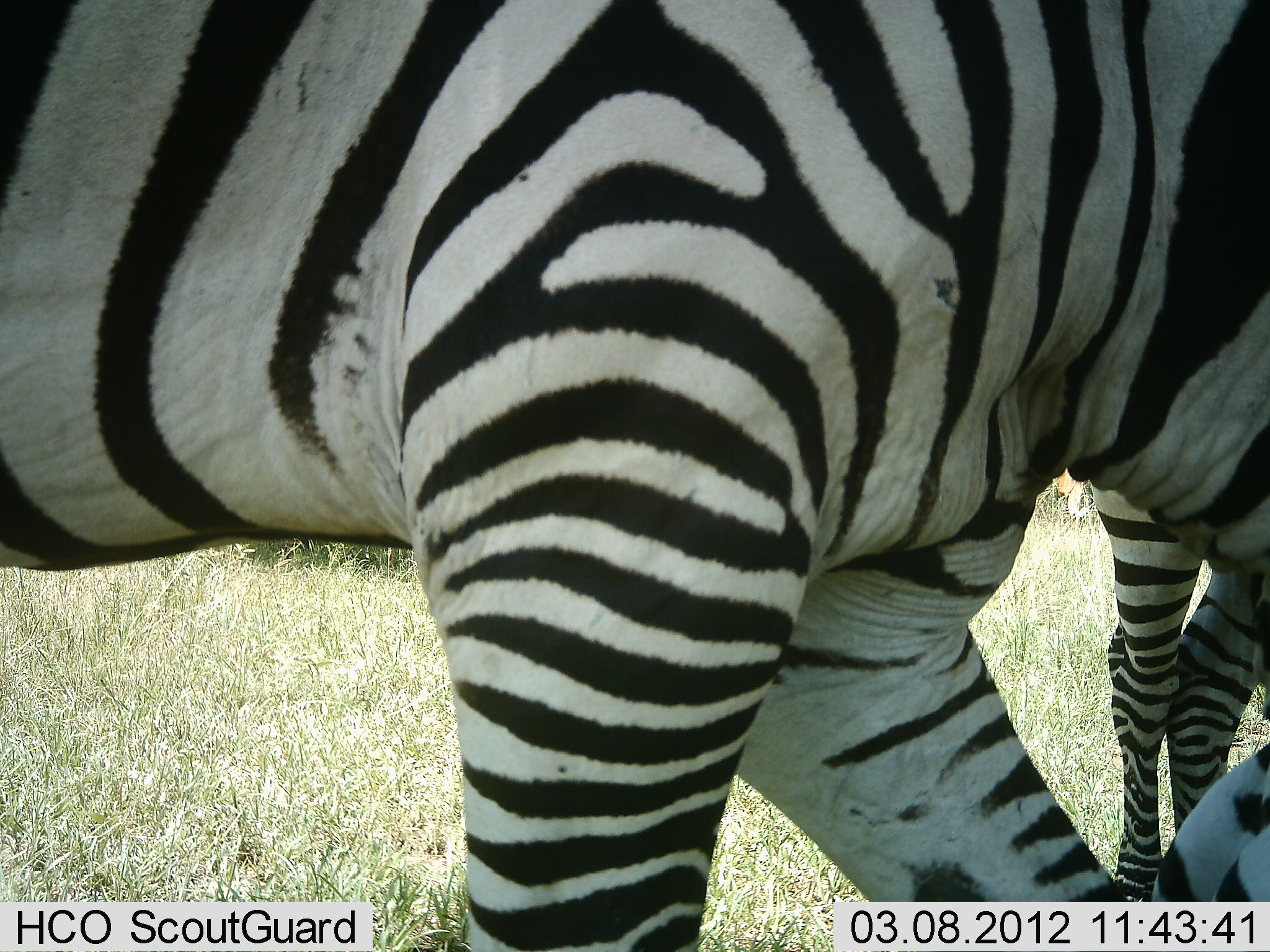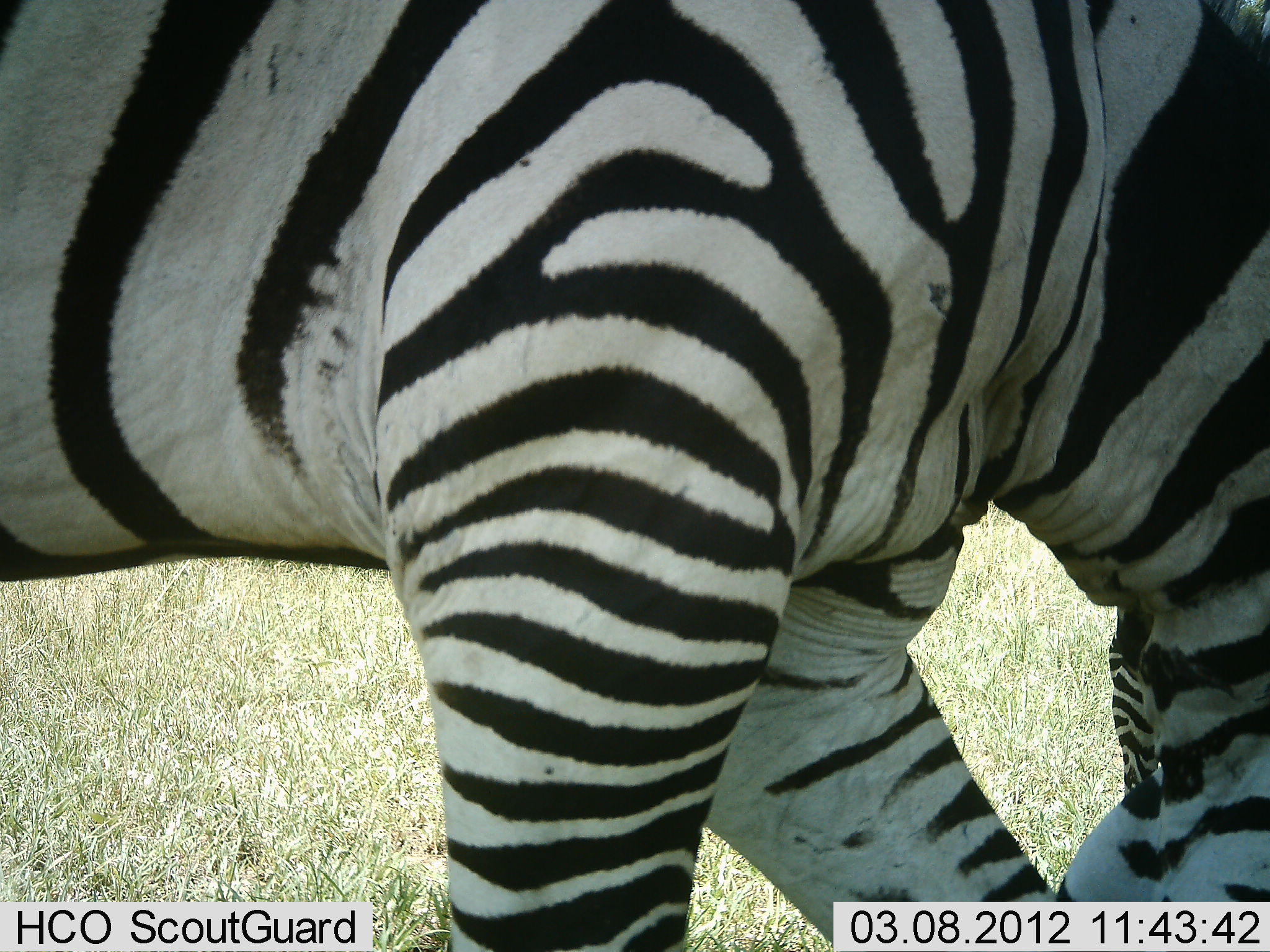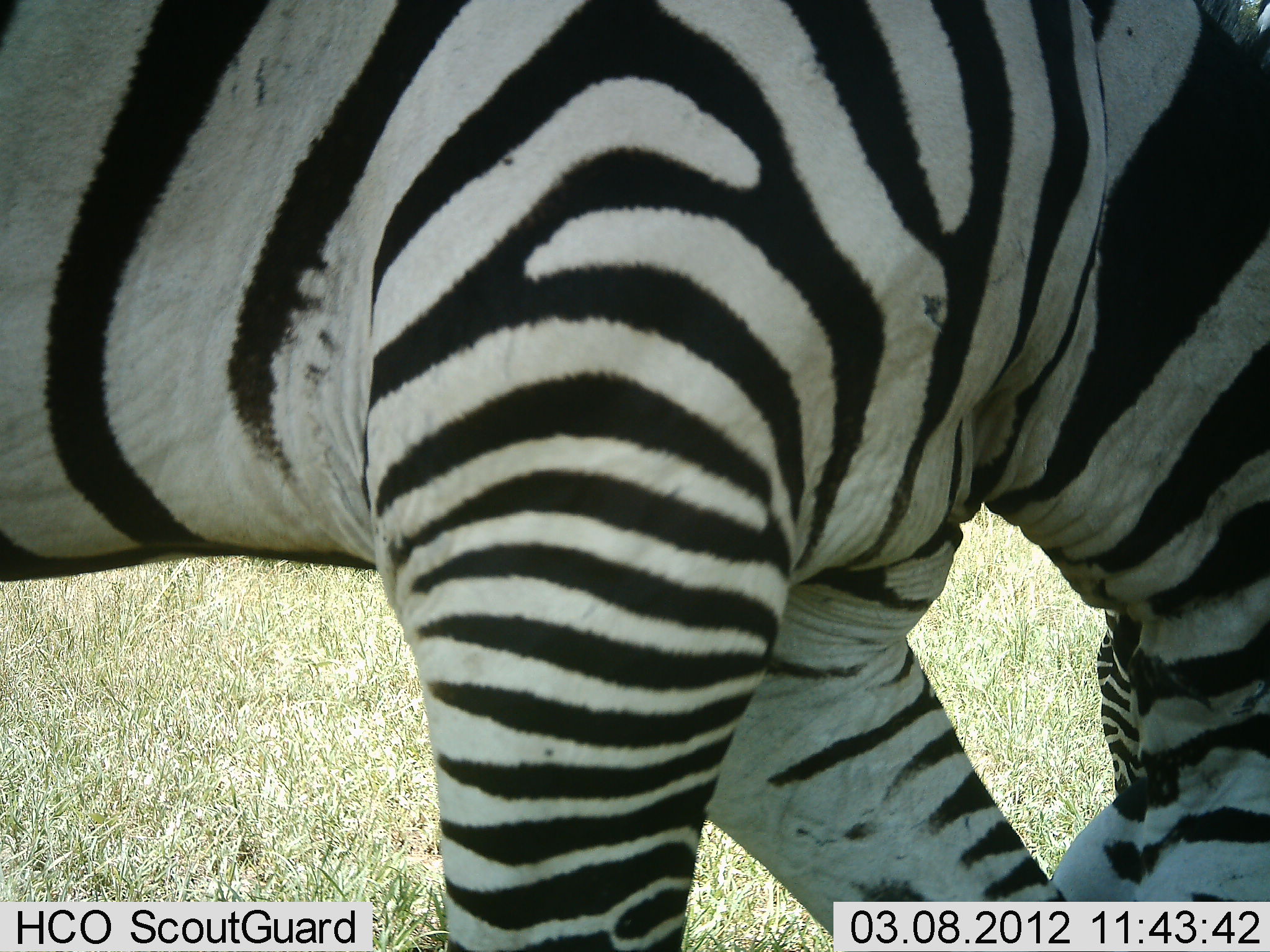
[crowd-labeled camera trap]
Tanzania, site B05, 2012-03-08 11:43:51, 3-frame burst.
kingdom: Animalia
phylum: Chordata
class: Mammalia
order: Perissodactyla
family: Equidae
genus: Equus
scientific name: Equus quagga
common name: plains zebra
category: zebra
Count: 2.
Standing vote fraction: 61%.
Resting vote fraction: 6%.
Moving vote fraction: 22%.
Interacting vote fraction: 6%.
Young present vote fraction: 0%.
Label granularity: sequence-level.